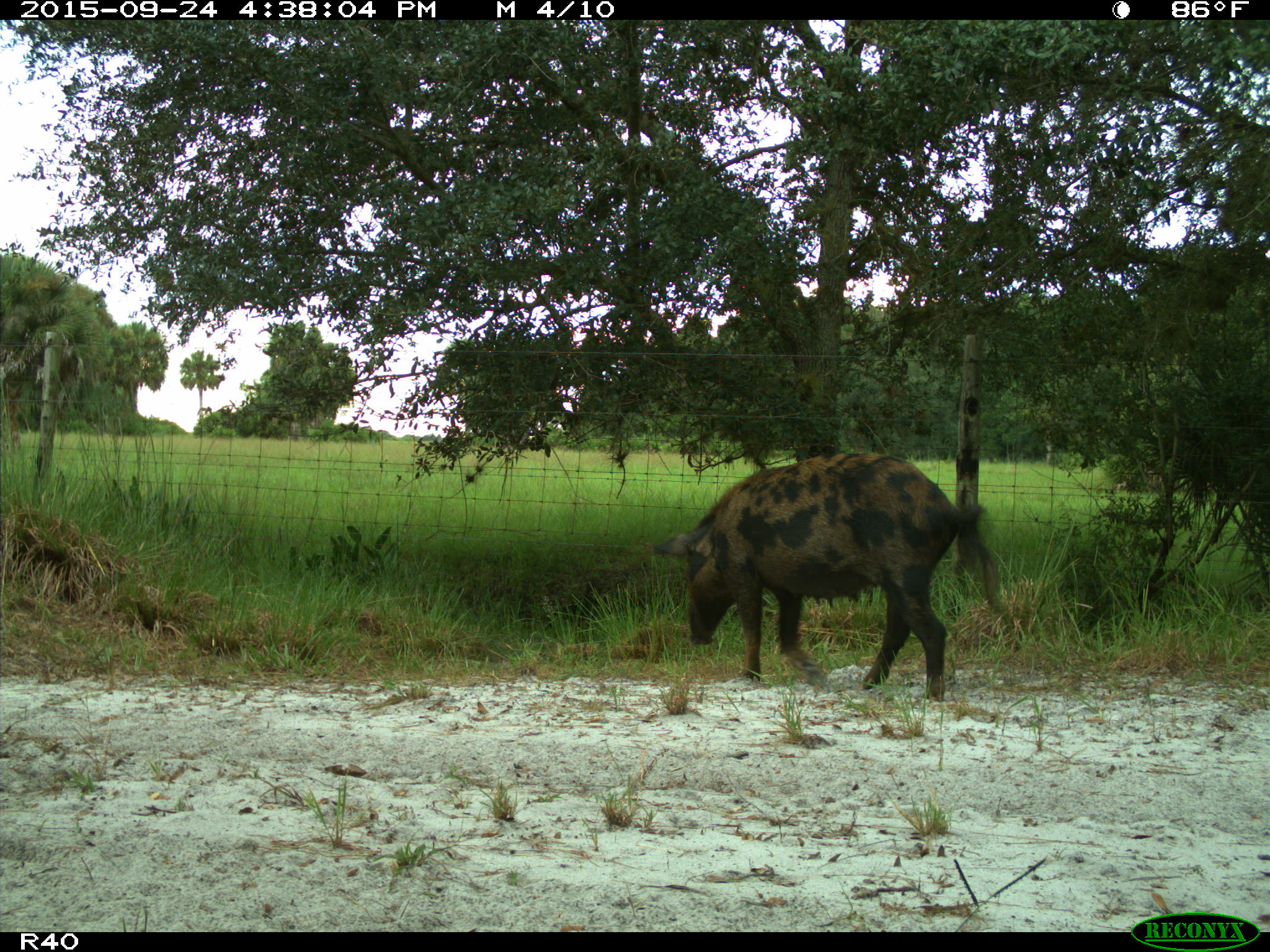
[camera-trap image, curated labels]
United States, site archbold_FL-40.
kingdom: Animalia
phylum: Chordata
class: Mammalia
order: Artiodactyla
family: Suidae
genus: Sus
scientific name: Sus scrofa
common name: wild boar